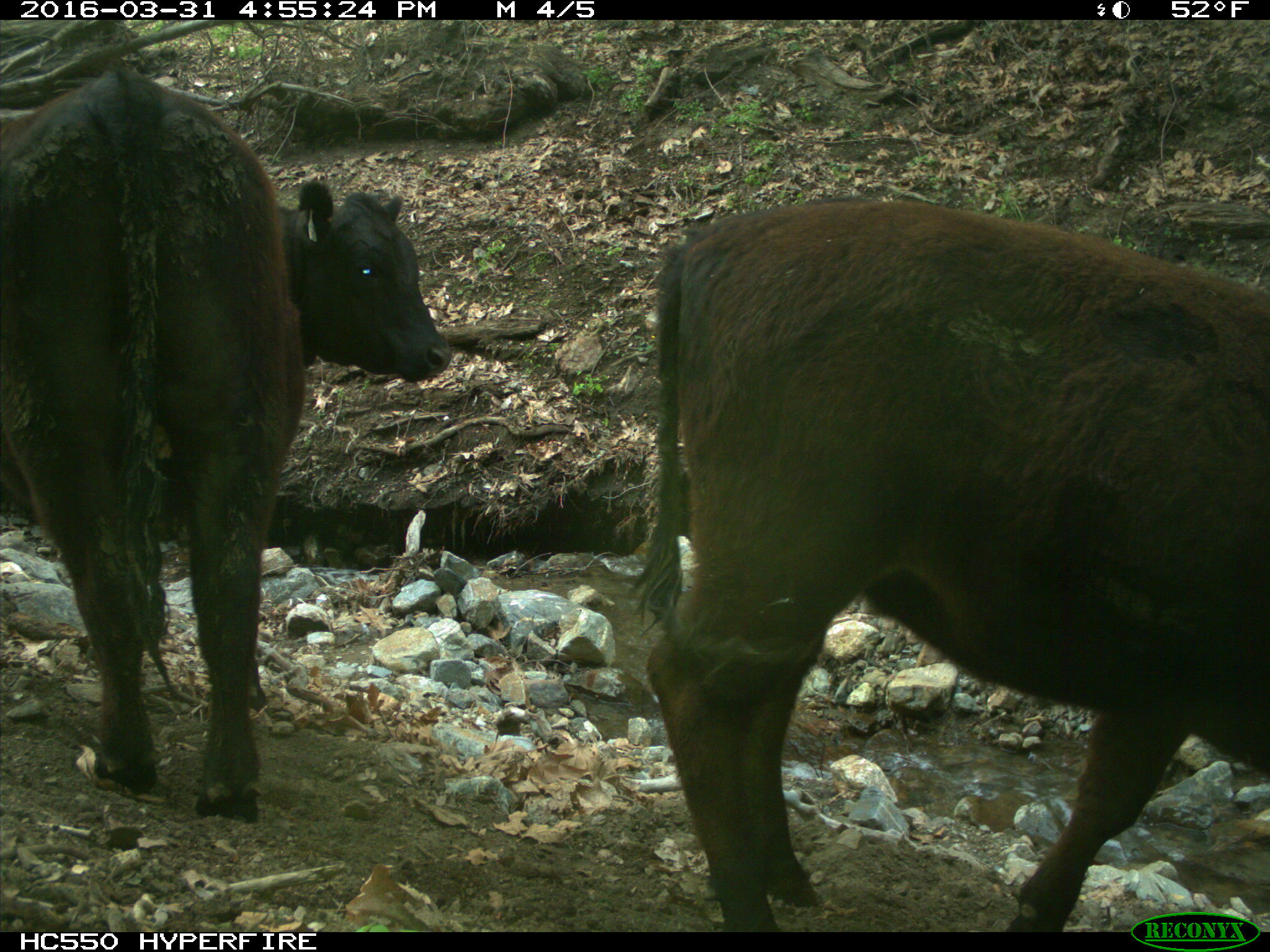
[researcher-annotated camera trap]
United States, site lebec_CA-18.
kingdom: Animalia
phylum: Chordata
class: Mammalia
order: Artiodactyla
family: Bovidae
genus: Bos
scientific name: Bos taurus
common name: domestic cow